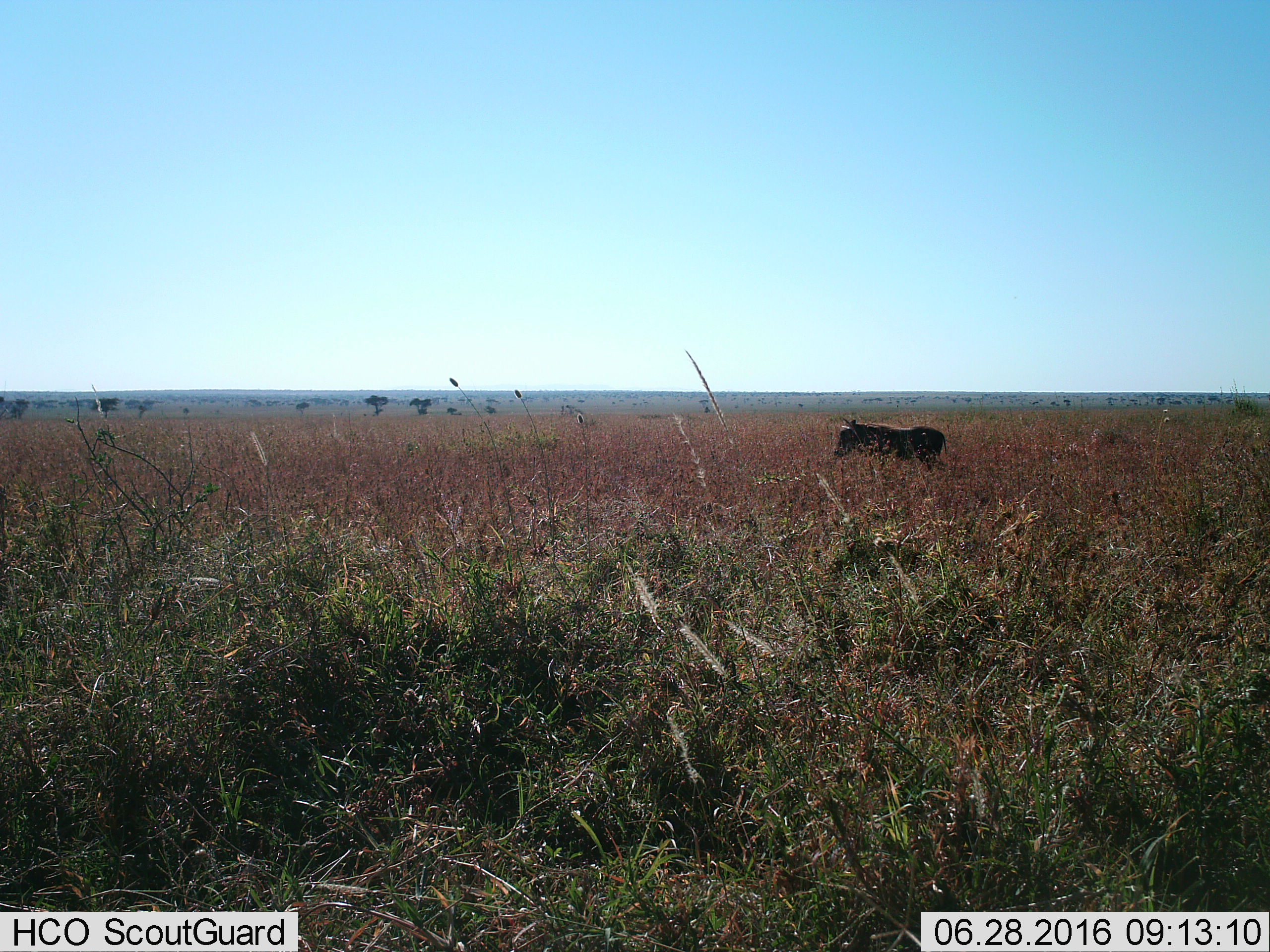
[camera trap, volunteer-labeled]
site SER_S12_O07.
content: unidentified animal